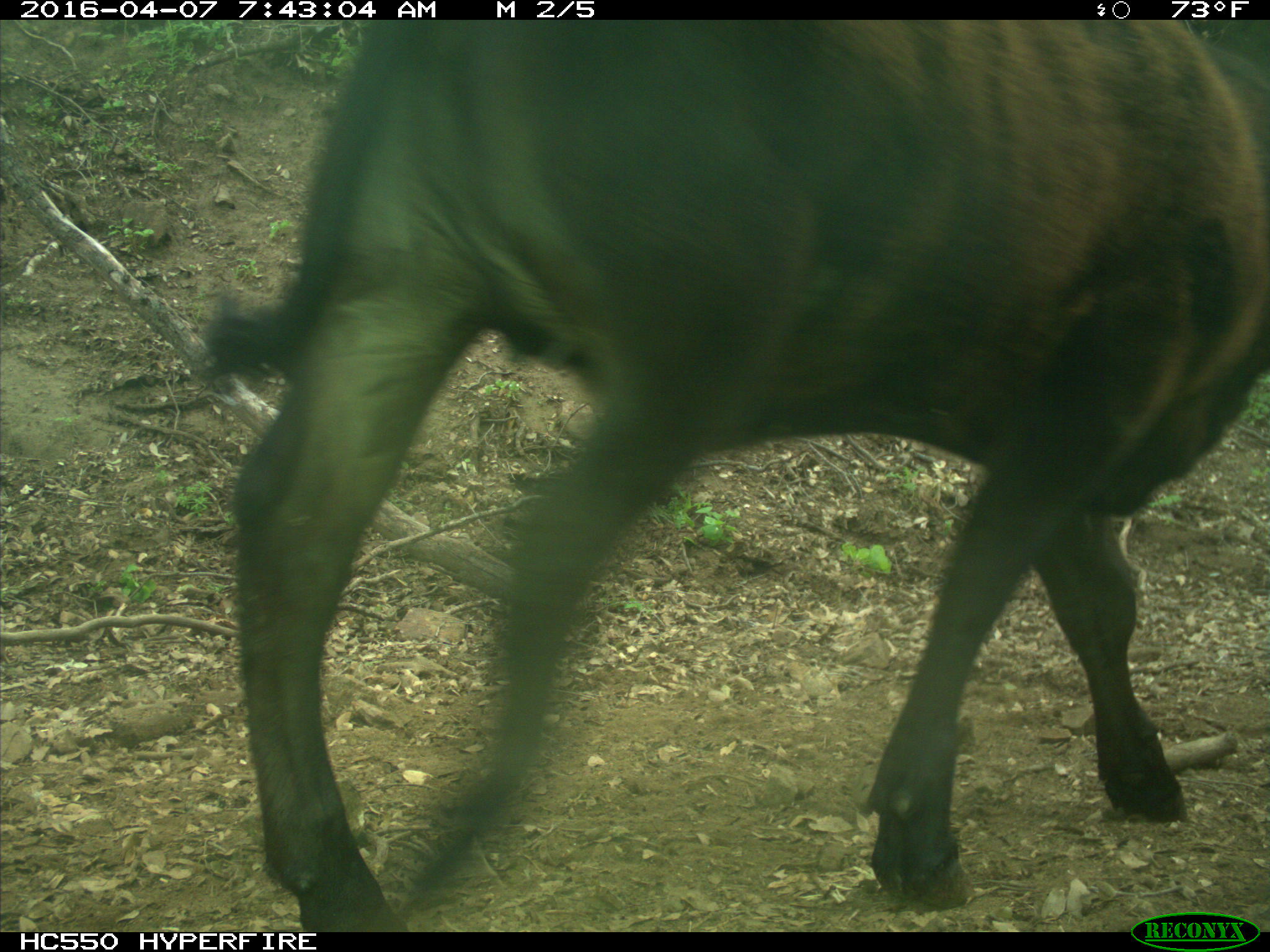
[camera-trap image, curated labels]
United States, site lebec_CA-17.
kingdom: Animalia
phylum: Chordata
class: Mammalia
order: Artiodactyla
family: Bovidae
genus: Bos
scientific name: Bos taurus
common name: domestic cow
Bos taurus (domestic cow).